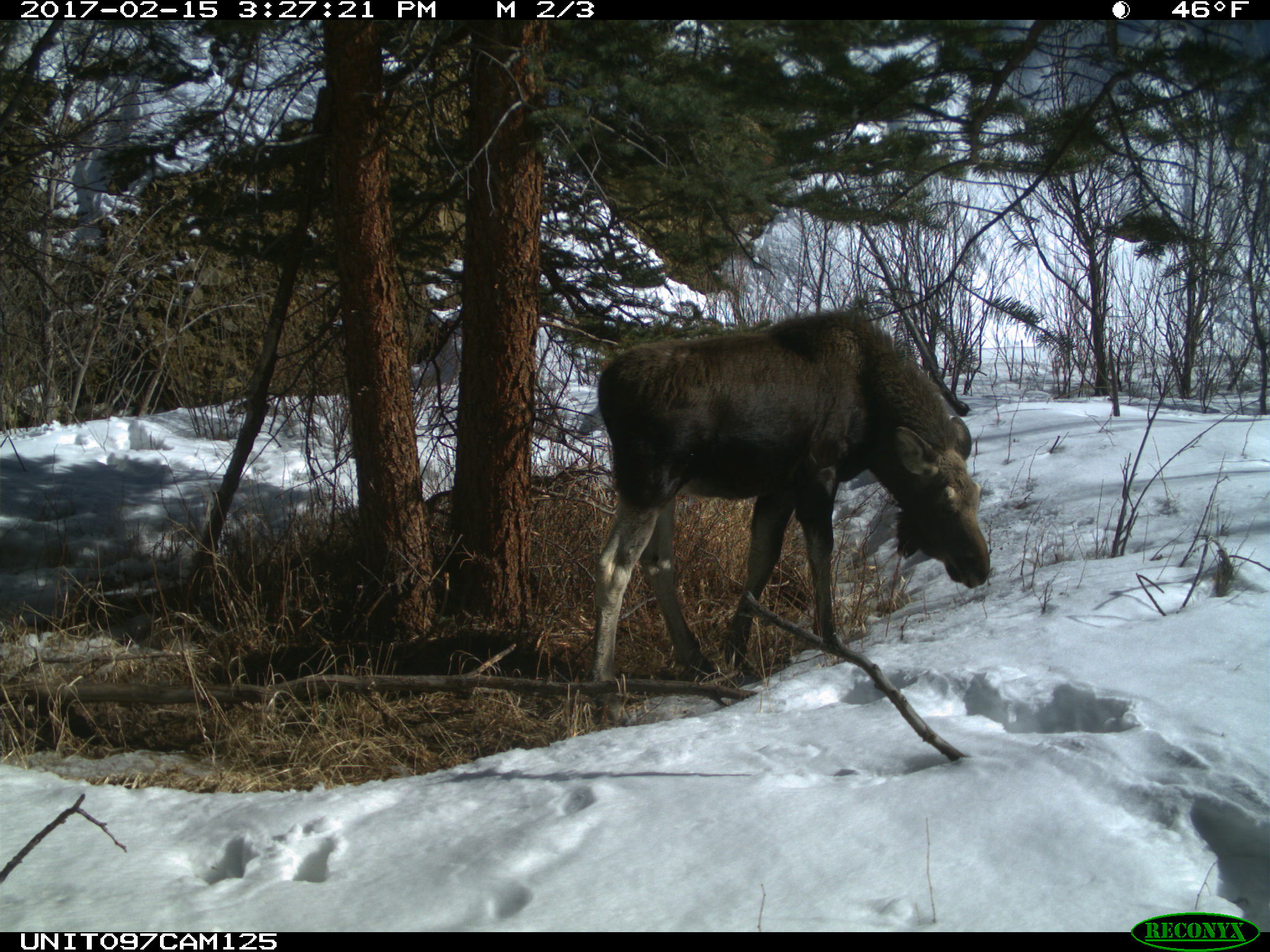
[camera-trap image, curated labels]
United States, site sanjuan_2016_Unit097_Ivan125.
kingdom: Animalia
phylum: Chordata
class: Mammalia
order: Artiodactyla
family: Cervidae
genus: Alces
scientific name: Alces alces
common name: moose